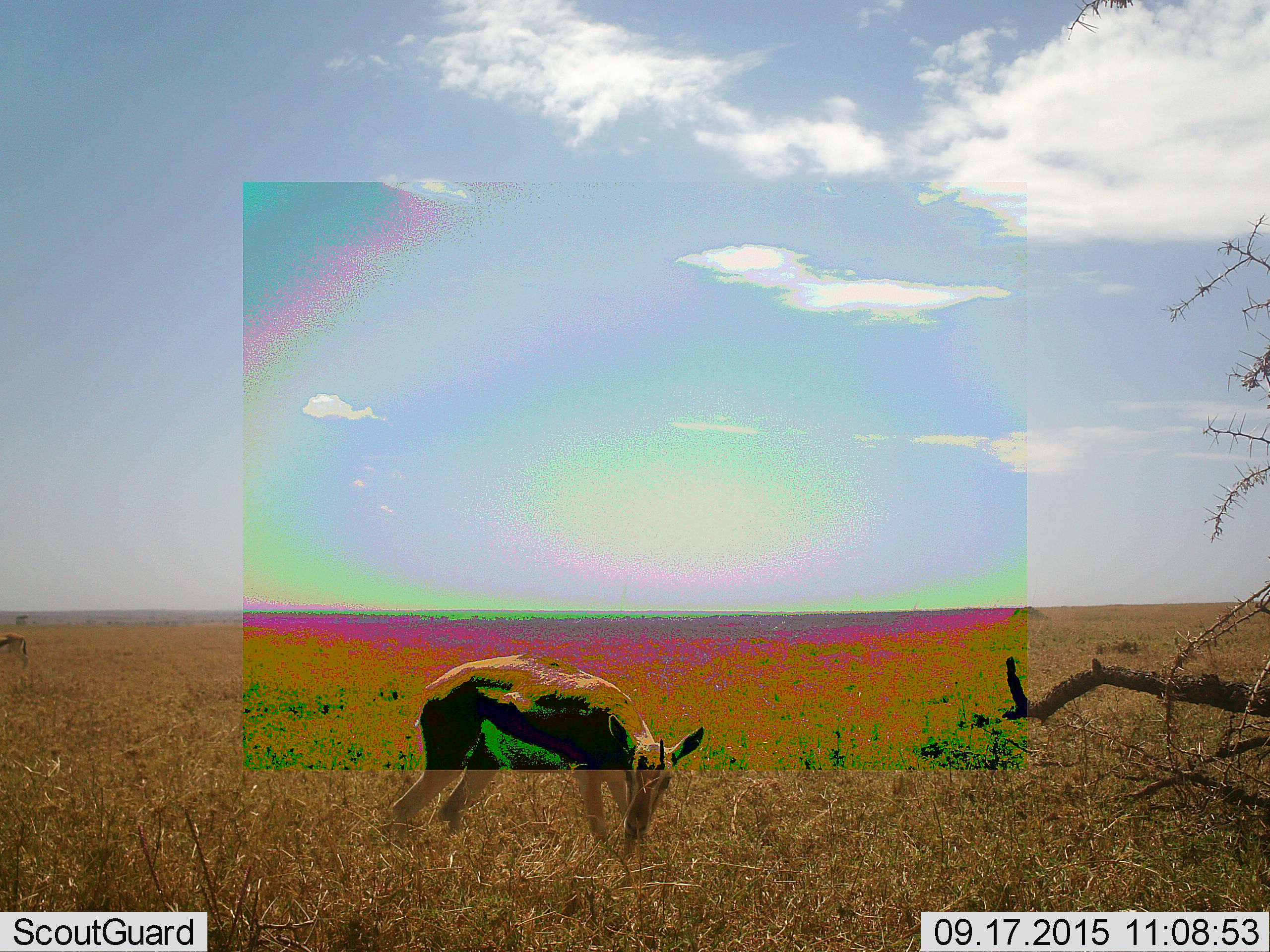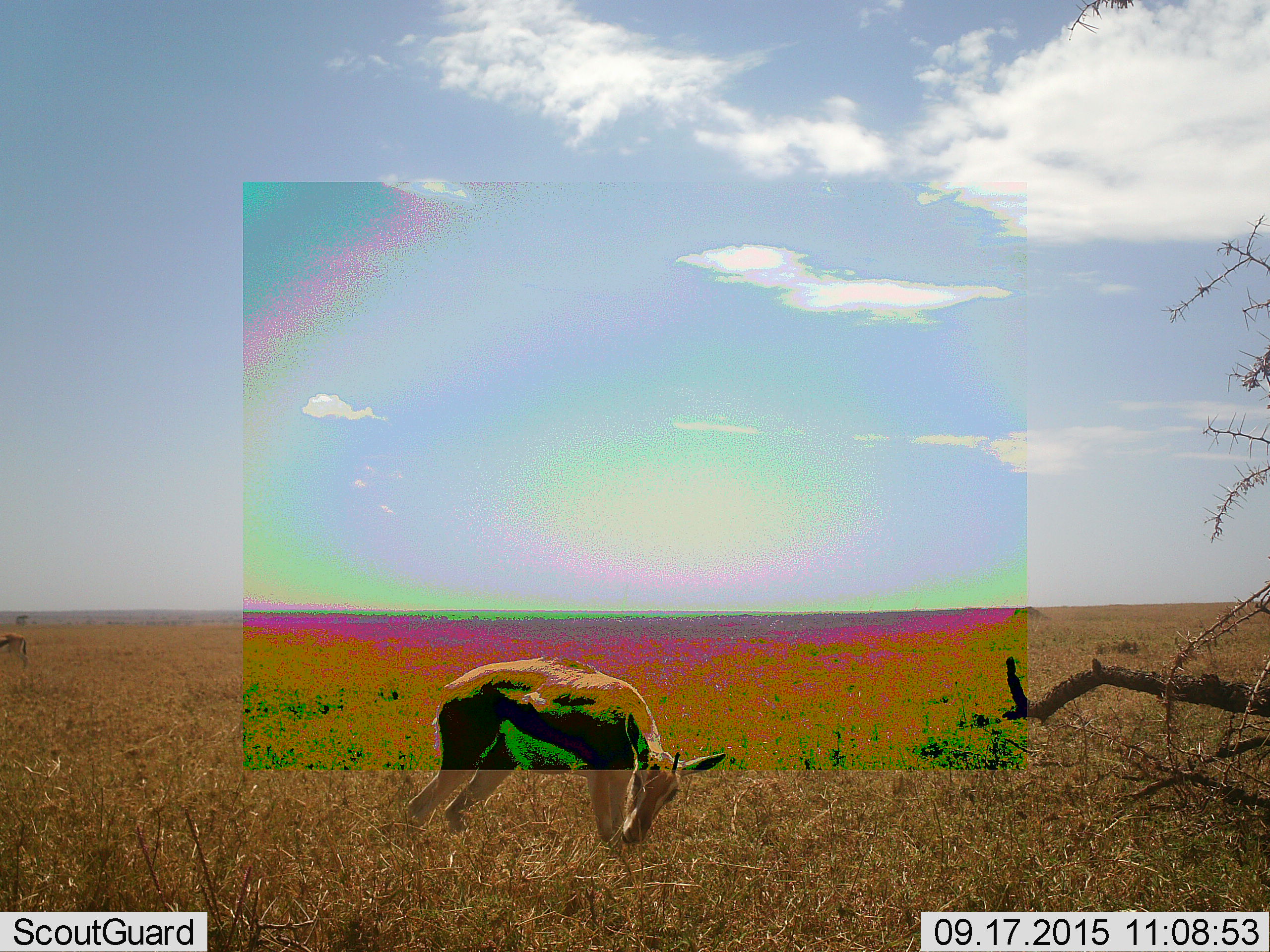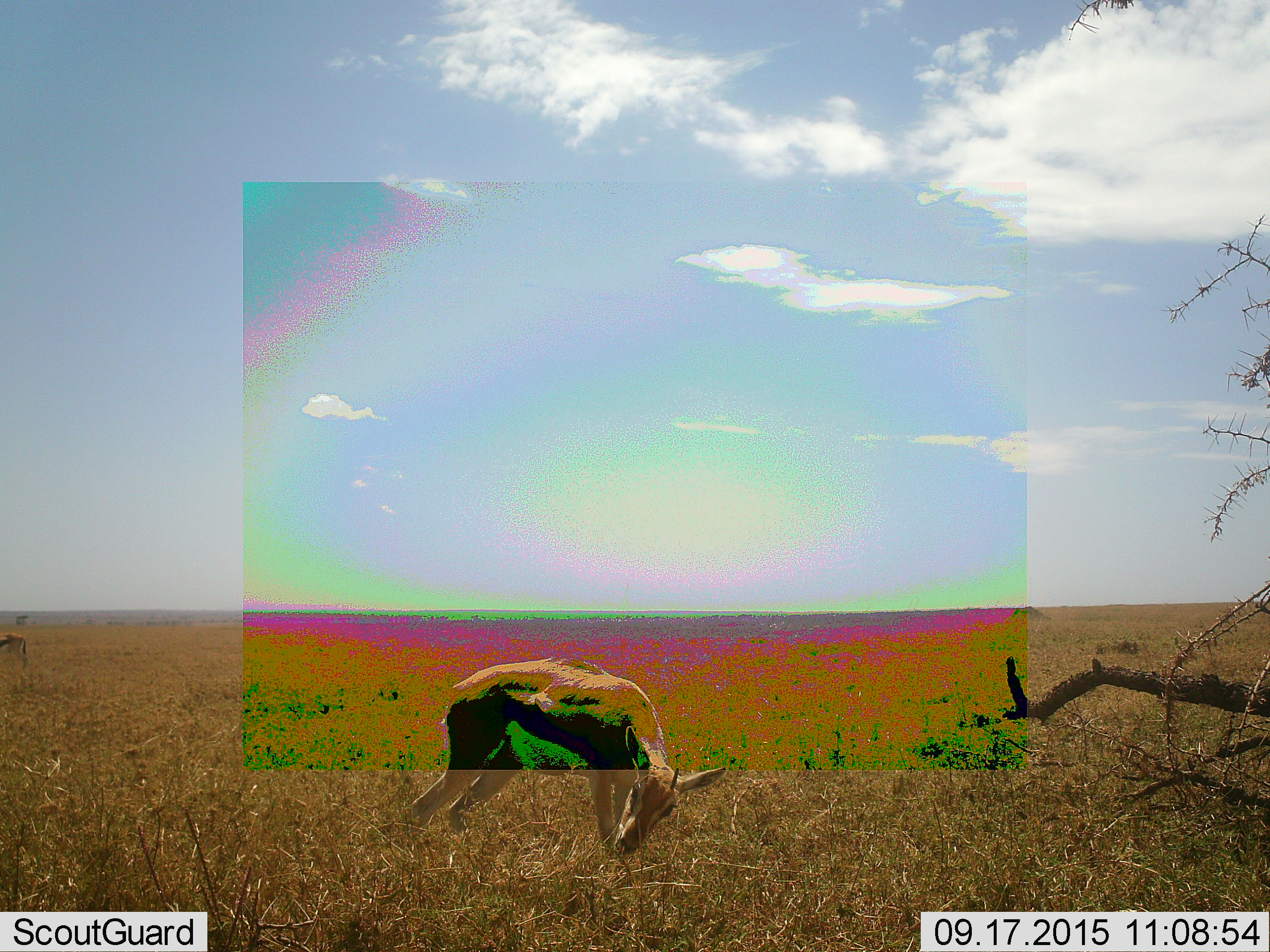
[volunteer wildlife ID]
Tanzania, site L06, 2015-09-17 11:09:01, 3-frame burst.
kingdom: Animalia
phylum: Chordata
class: Mammalia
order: Artiodactyla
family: Bovidae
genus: Eudorcas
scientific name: Eudorcas thomsonii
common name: thomson's gazelle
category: gazellethomsons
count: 2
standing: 56%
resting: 0%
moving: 11%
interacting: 0%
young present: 0%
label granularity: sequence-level